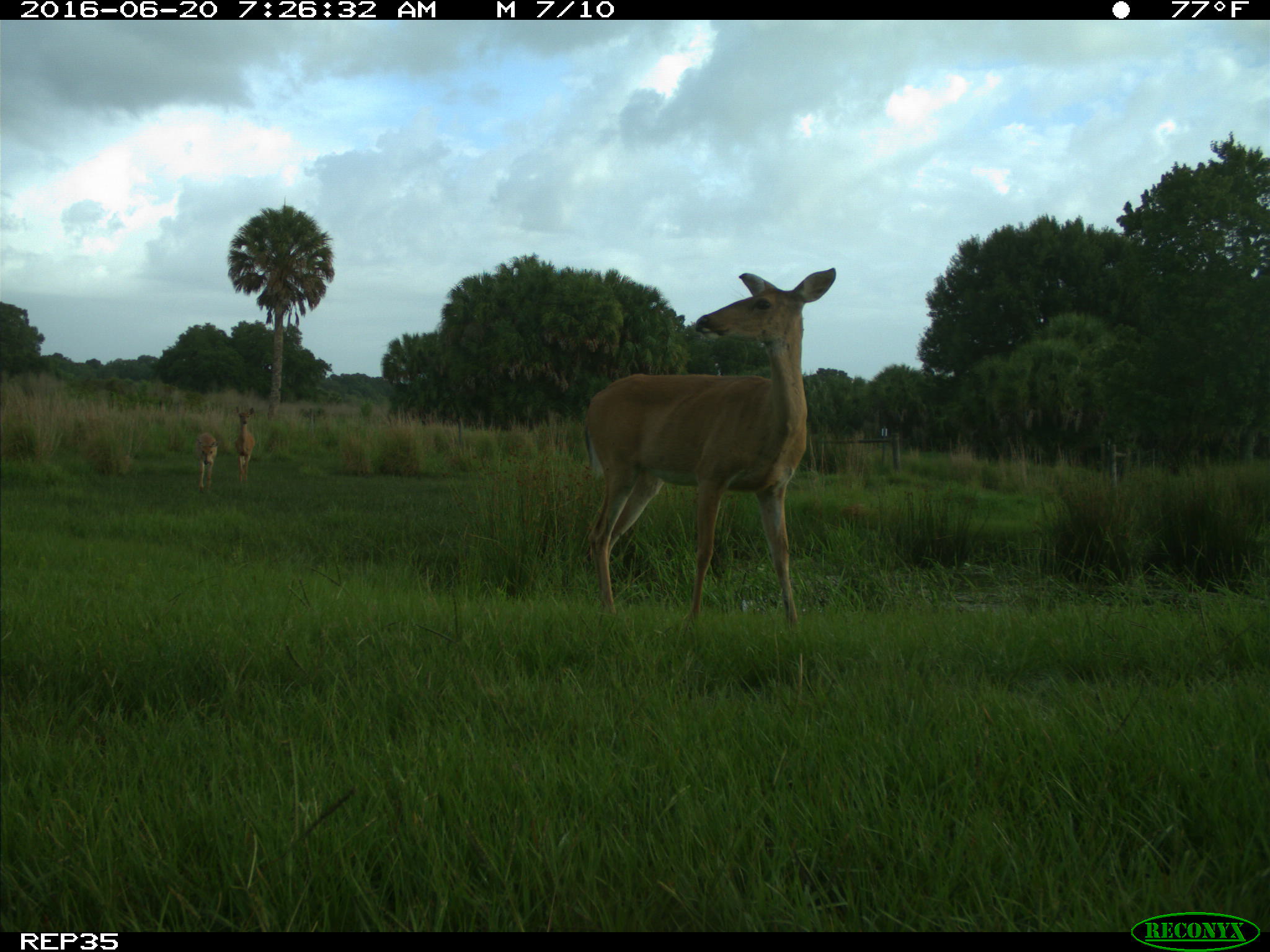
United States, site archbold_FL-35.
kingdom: Animalia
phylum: Chordata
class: Mammalia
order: Artiodactyla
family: Cervidae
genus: Odocoileus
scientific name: Odocoileus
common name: deer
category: unidentified deer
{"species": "unidentified deer (deer) (Odocoileus)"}